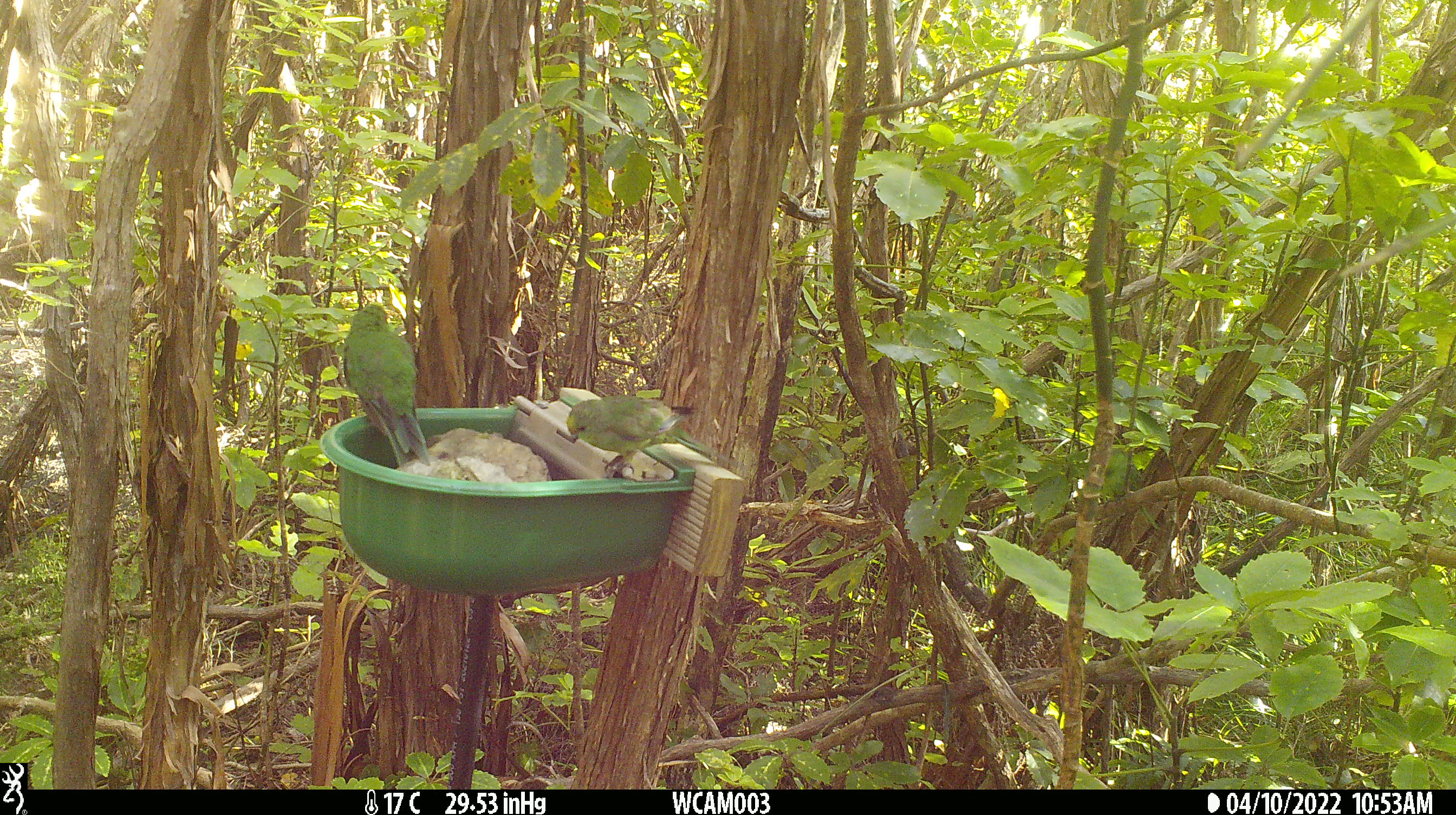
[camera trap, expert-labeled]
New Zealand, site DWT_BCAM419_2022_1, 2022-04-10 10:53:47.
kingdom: Animalia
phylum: Chordata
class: Aves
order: Psittaciformes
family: Psittaculidae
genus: Cyanoramphus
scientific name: Cyanoramphus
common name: parakeet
Parakeet (Cyanoramphus).